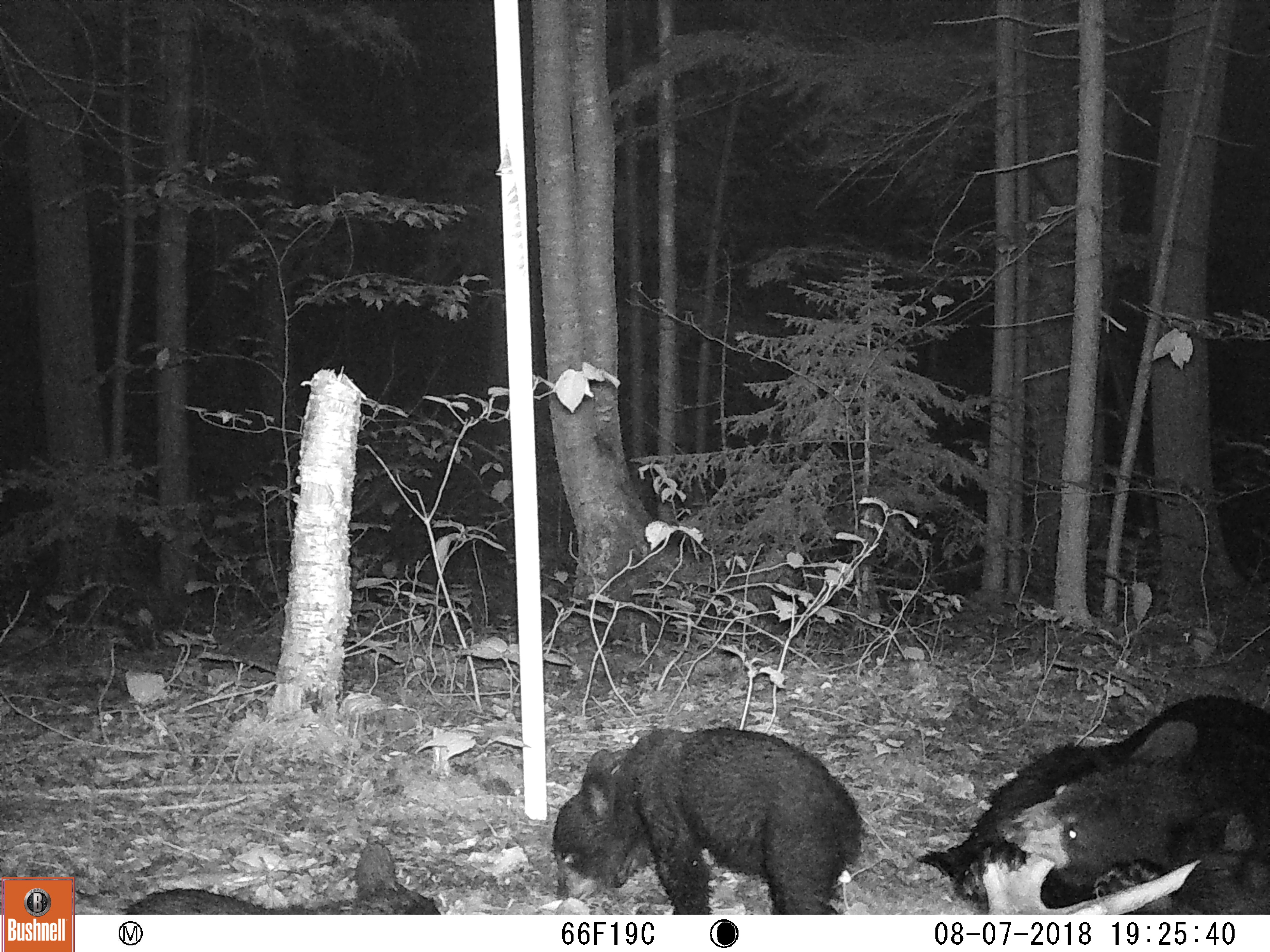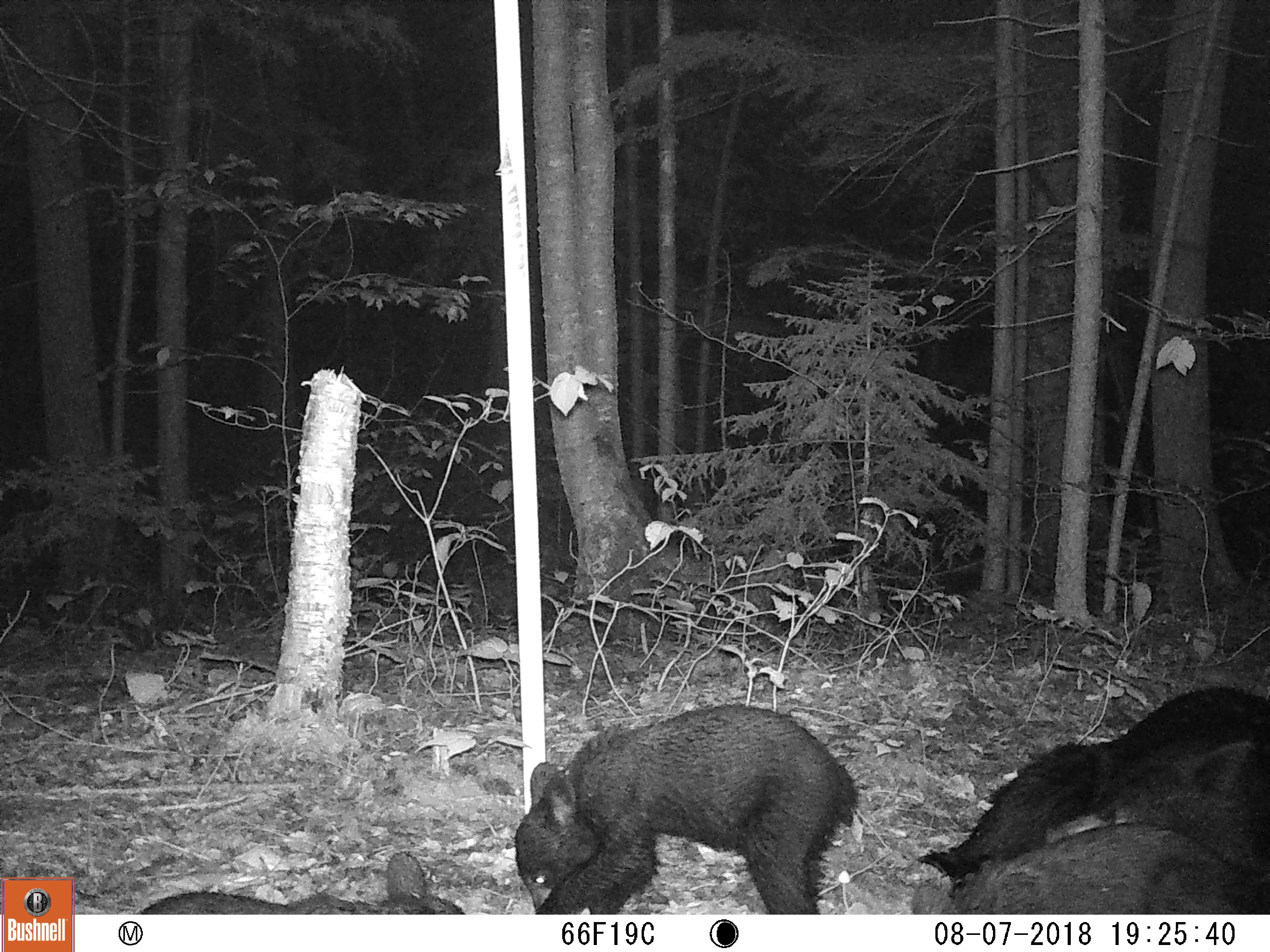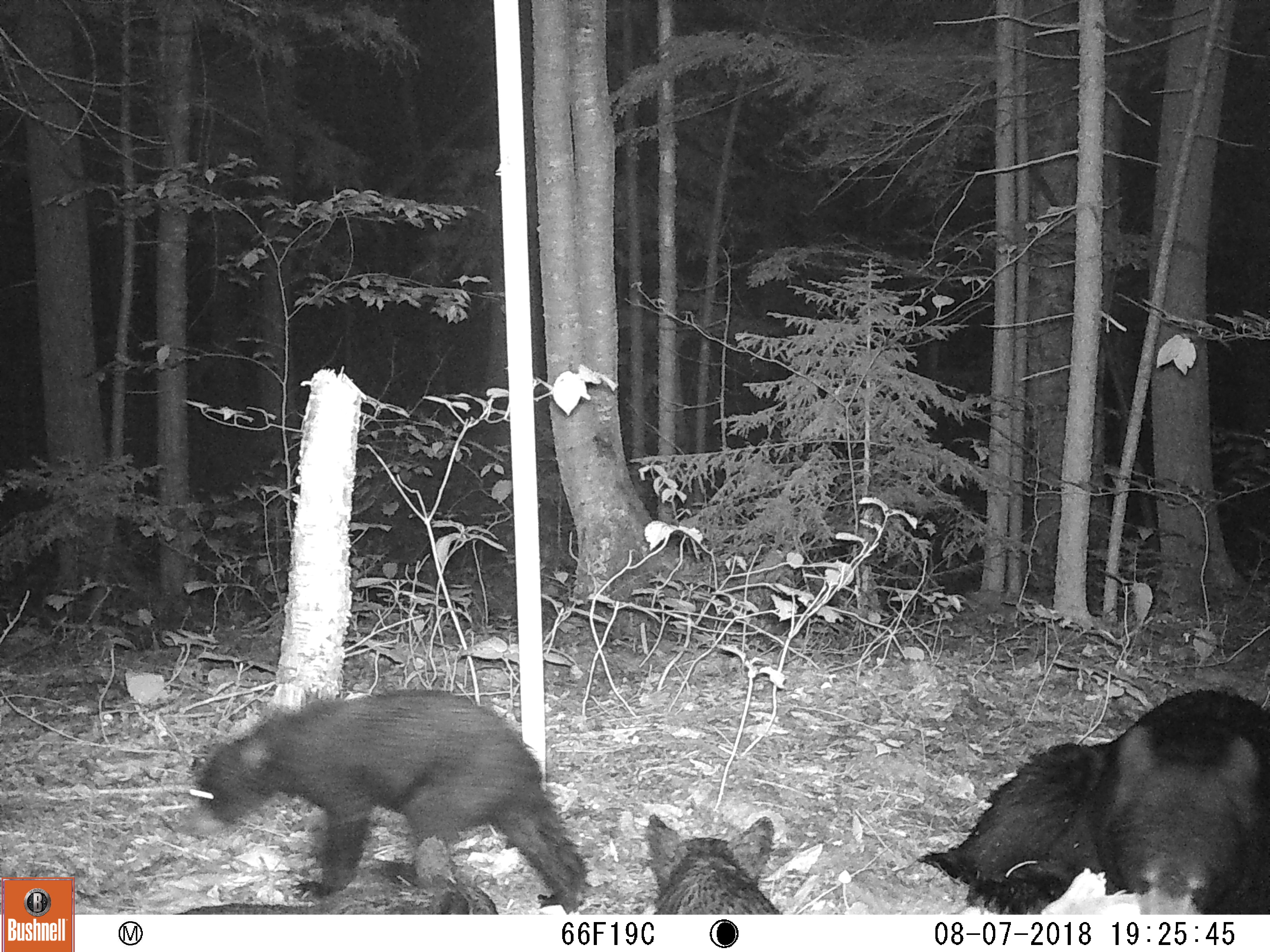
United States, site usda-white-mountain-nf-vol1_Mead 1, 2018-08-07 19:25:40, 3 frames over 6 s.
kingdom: Animalia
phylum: Chordata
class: Mammalia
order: Carnivora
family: Ursidae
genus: Ursus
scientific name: Ursus americanus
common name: black bear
Black bear (Ursus americanus).